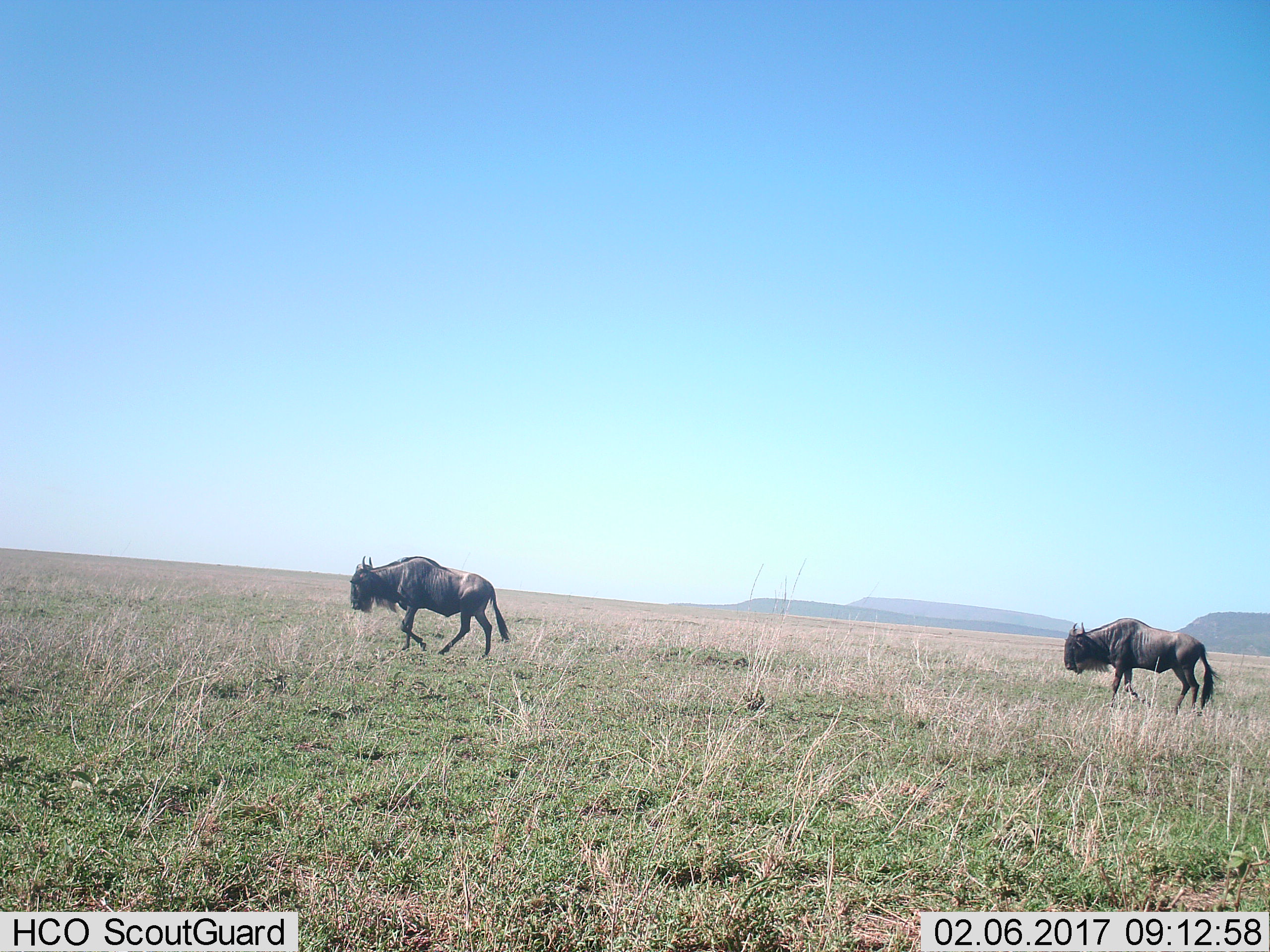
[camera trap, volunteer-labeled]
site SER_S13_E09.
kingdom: Animalia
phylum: Chordata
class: Mammalia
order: Artiodactyla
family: Bovidae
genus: Connochaetes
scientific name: Connochaetes taurinus taurinus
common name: blue wildebeest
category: wildebeestblue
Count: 2.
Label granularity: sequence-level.